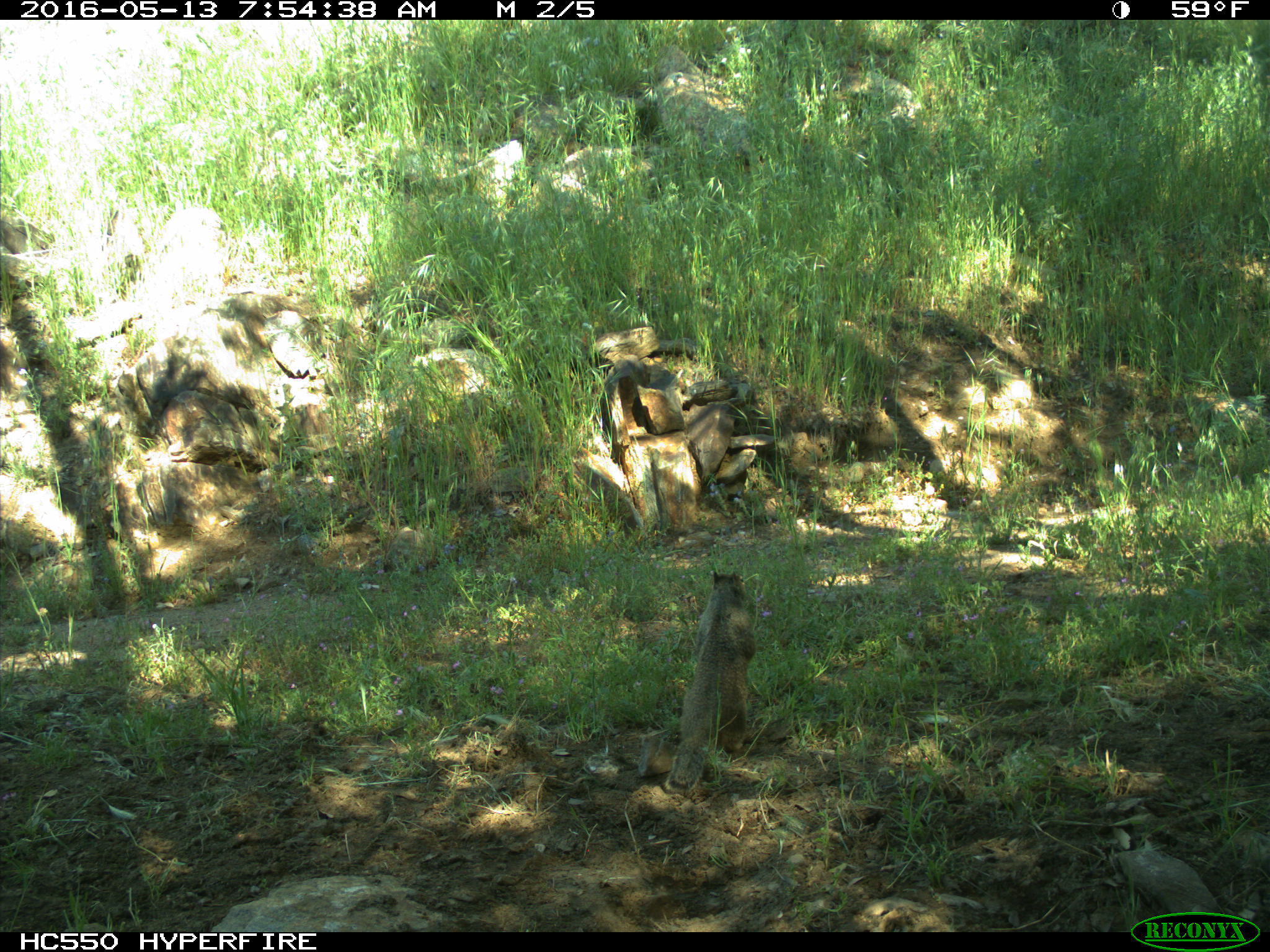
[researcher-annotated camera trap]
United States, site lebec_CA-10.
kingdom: Animalia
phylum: Chordata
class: Mammalia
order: Rodentia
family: Sciuridae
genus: Otospermophilus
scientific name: Otospermophilus beecheyi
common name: california ground squirrel